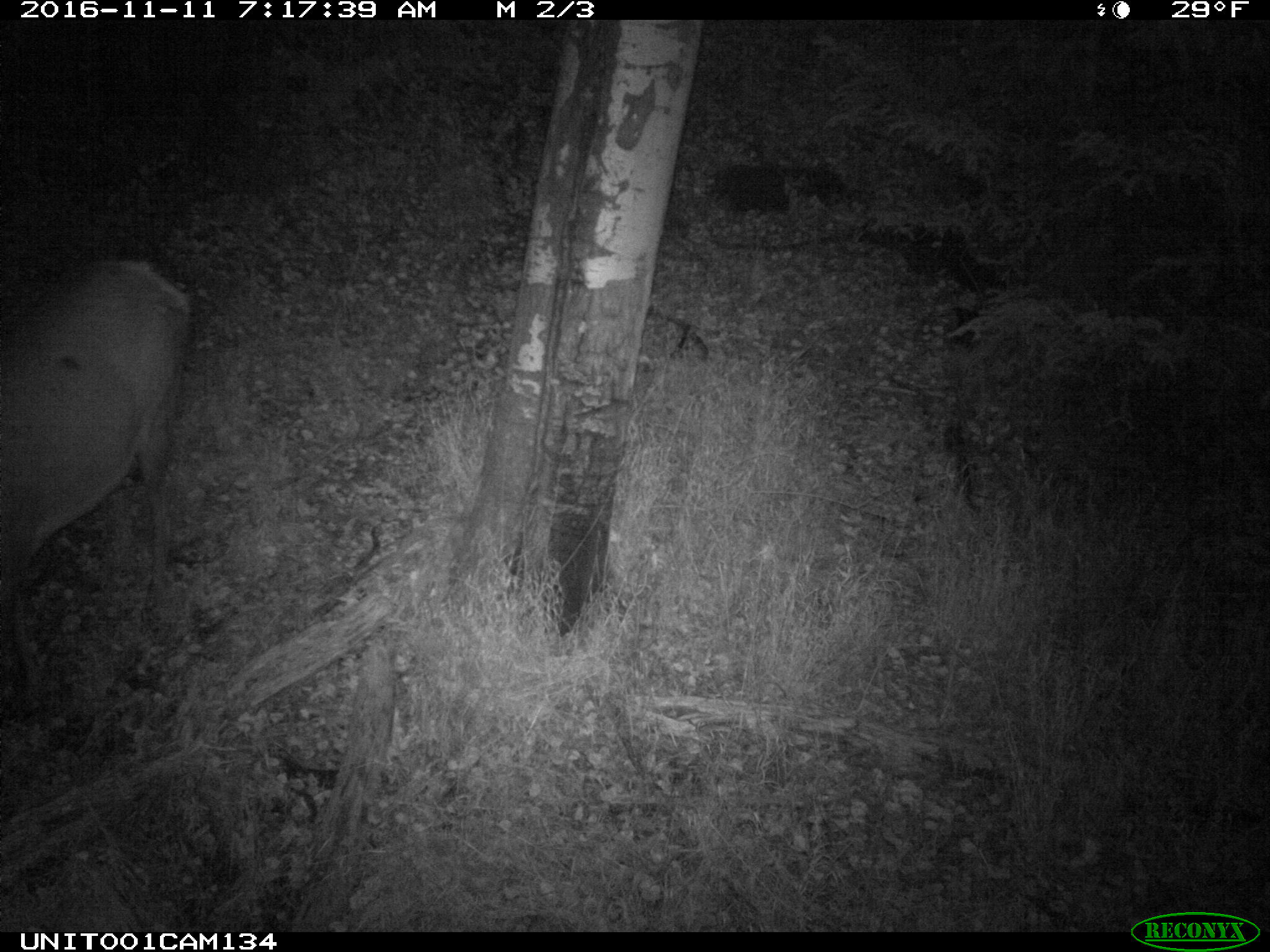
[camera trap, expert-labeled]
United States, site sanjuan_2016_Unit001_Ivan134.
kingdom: Animalia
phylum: Chordata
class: Mammalia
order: Artiodactyla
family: Cervidae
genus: Cervus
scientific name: Cervus elaphus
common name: red deer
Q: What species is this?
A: Cervus elaphus (red deer).